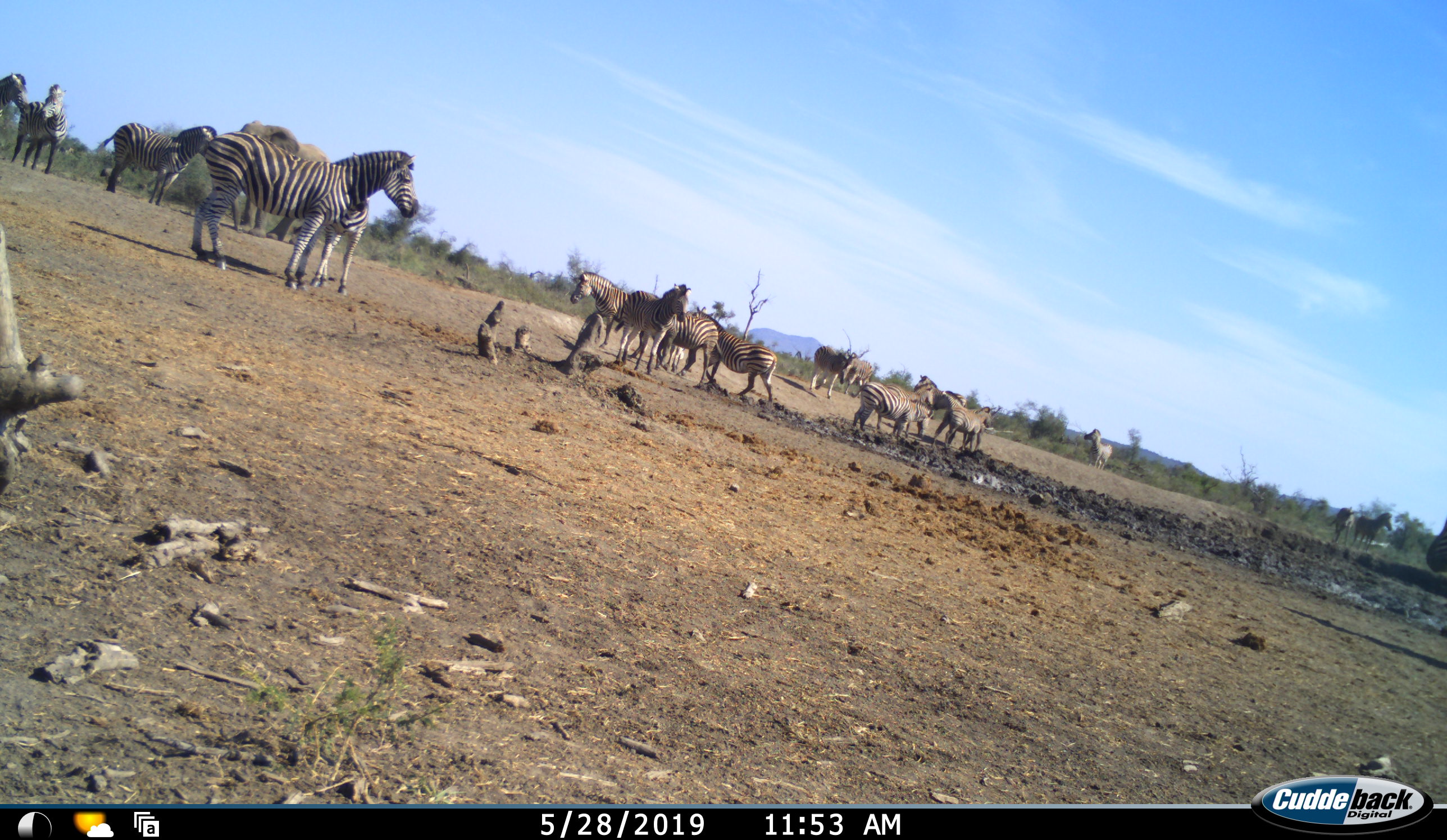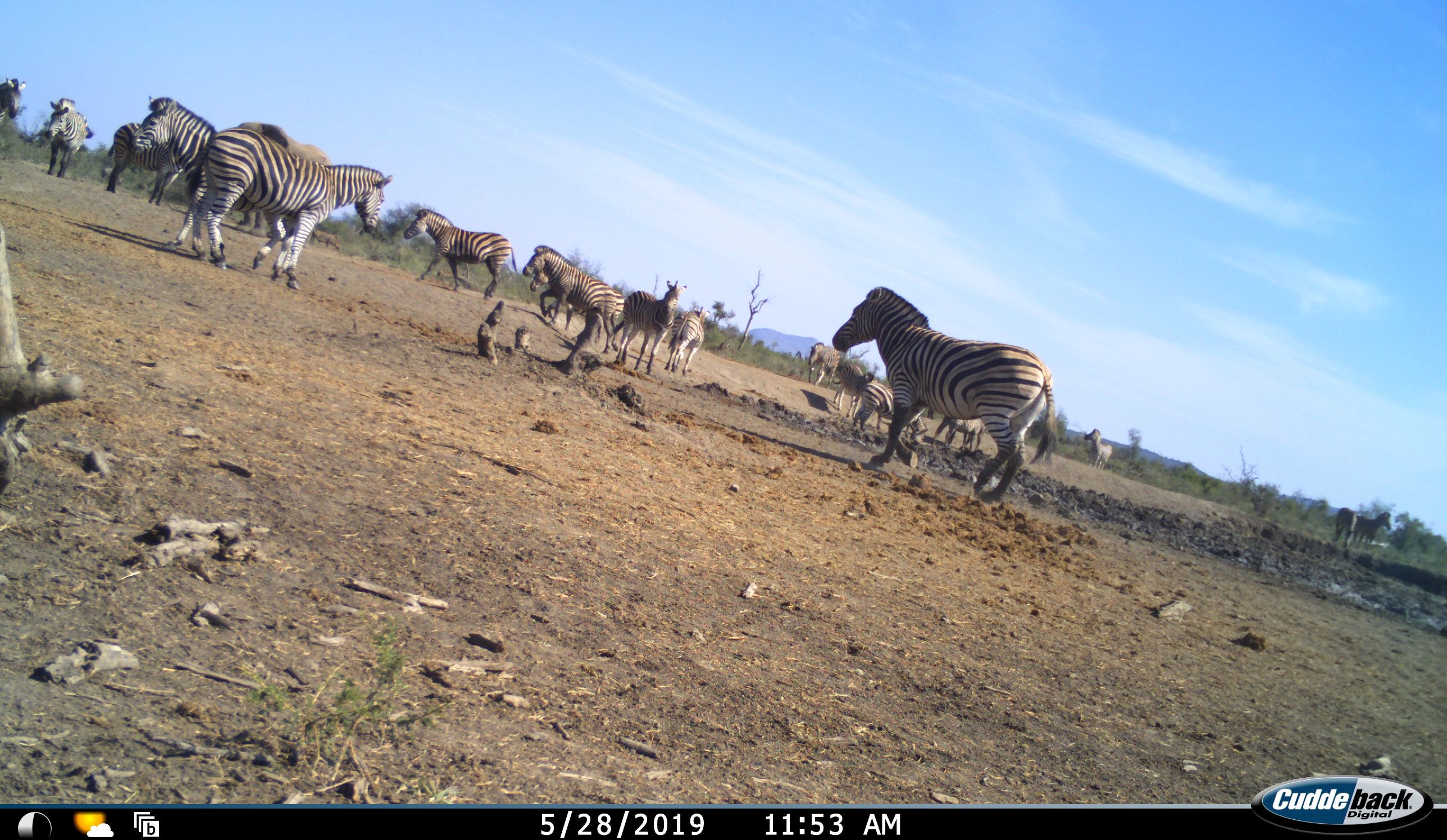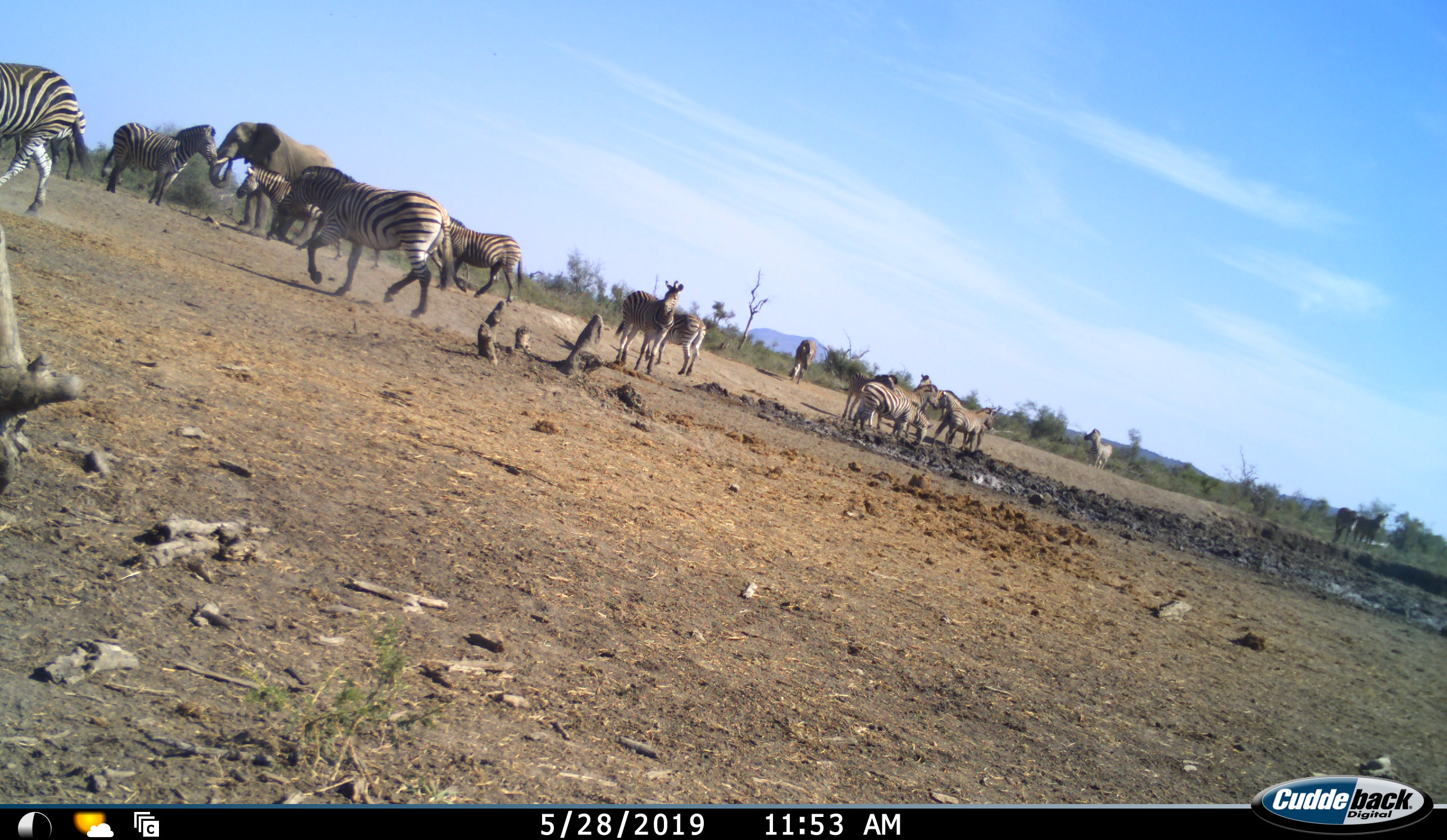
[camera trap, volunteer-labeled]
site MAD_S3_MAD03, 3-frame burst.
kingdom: Animalia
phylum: Chordata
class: Mammalia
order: Proboscidea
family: Elephantidae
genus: Loxodonta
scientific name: Loxodonta africana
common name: african bush elephant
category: elephant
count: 1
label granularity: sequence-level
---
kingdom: Animalia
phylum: Chordata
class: Mammalia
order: Perissodactyla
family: Equidae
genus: Equus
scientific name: Equus quagga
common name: plains zebra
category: zebraplains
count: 11-50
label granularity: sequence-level